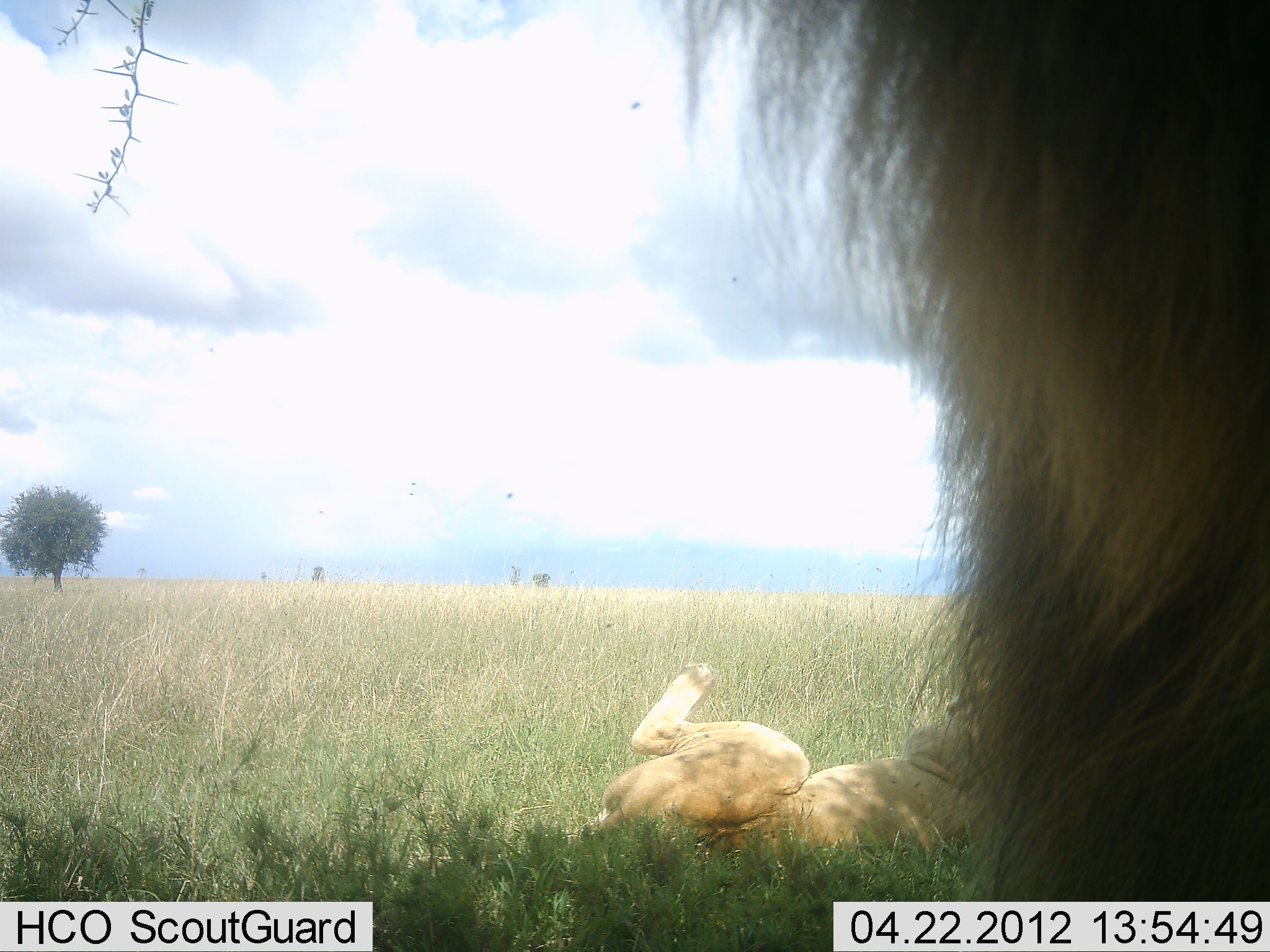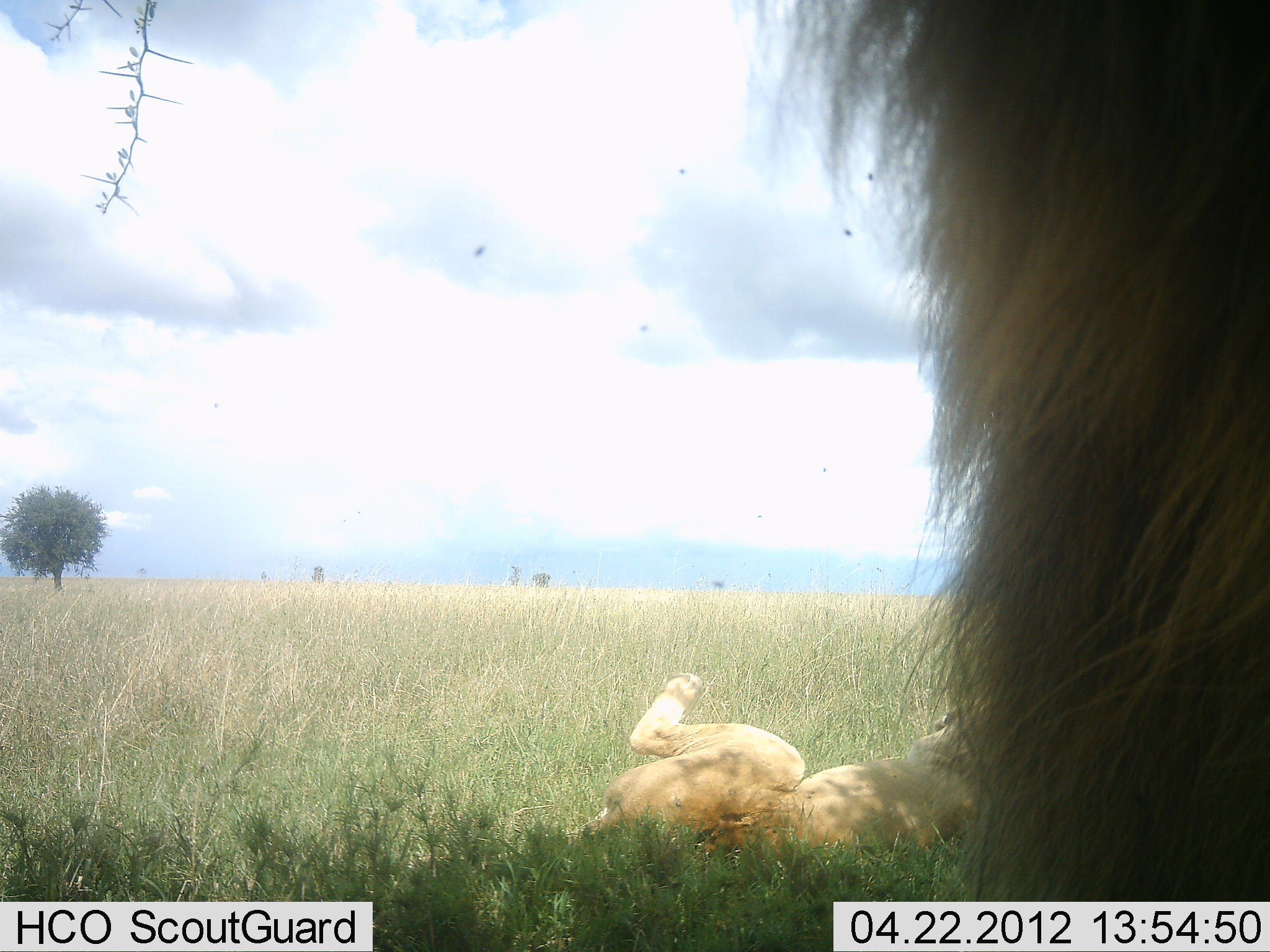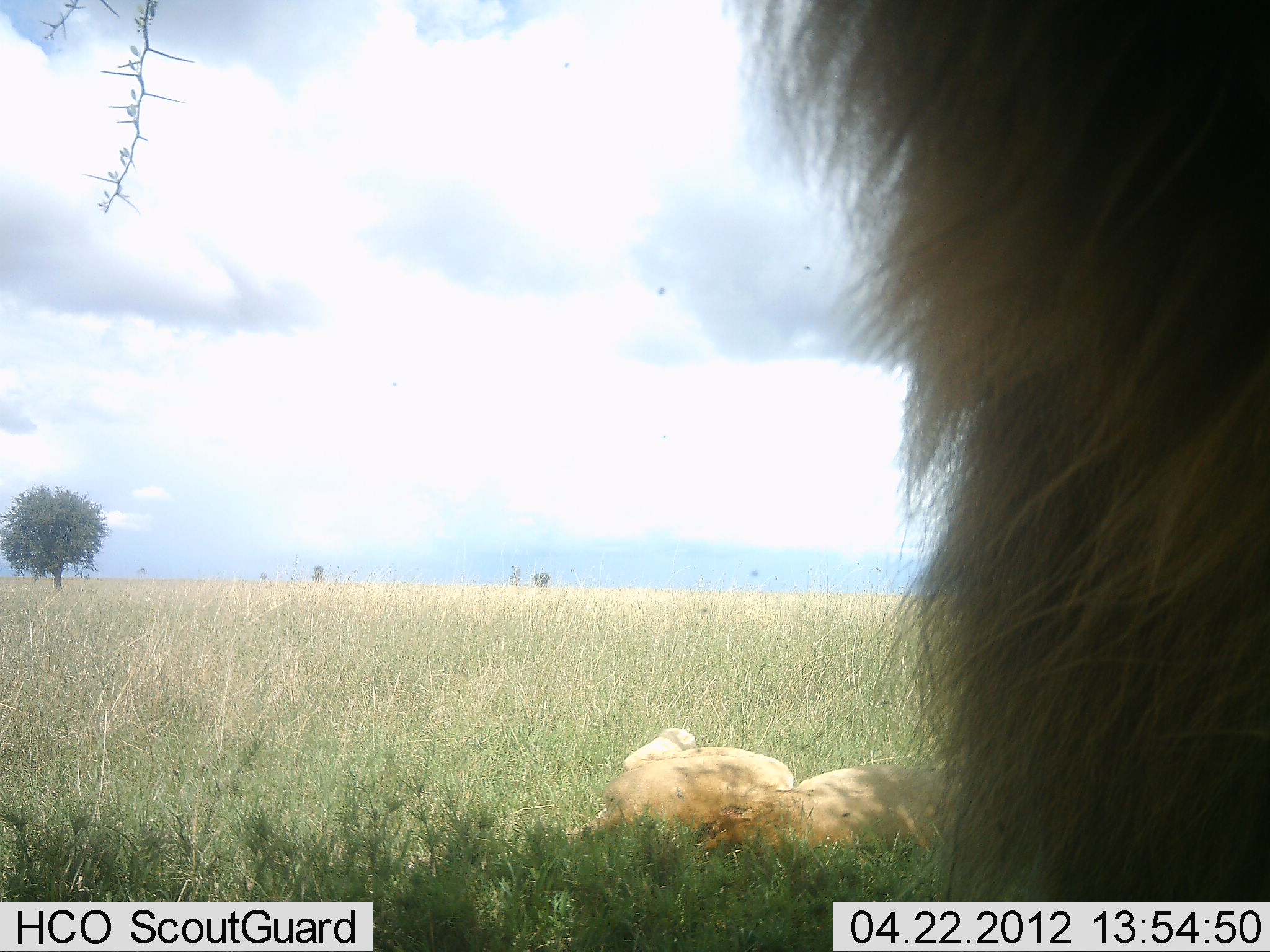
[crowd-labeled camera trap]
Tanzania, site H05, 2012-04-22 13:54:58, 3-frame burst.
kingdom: Animalia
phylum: Chordata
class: Mammalia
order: Carnivora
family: Felidae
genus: Panthera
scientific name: Panthera leo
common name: lion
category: lionfemale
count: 1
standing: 0%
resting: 100%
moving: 5%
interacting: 5%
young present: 0%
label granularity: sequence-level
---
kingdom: Animalia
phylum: Chordata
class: Mammalia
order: Carnivora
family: Felidae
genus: Panthera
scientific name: Panthera leo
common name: lion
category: lionmale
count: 1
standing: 58%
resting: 46%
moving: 0%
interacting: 0%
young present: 0%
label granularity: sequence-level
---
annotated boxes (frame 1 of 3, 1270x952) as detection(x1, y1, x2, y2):
animal: detection(632, 1, 1270, 904); detection(646, 0, 1270, 901); detection(583, 652, 996, 869); detection(583, 661, 997, 864)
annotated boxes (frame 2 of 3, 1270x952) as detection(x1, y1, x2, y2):
animal: detection(725, 0, 1269, 901); detection(740, 0, 1270, 901); detection(568, 669, 993, 864); detection(563, 669, 985, 856)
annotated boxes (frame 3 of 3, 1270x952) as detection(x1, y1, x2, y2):
animal: detection(711, 0, 1269, 903); detection(726, 0, 1270, 901); detection(575, 725, 961, 869); detection(565, 728, 956, 850)